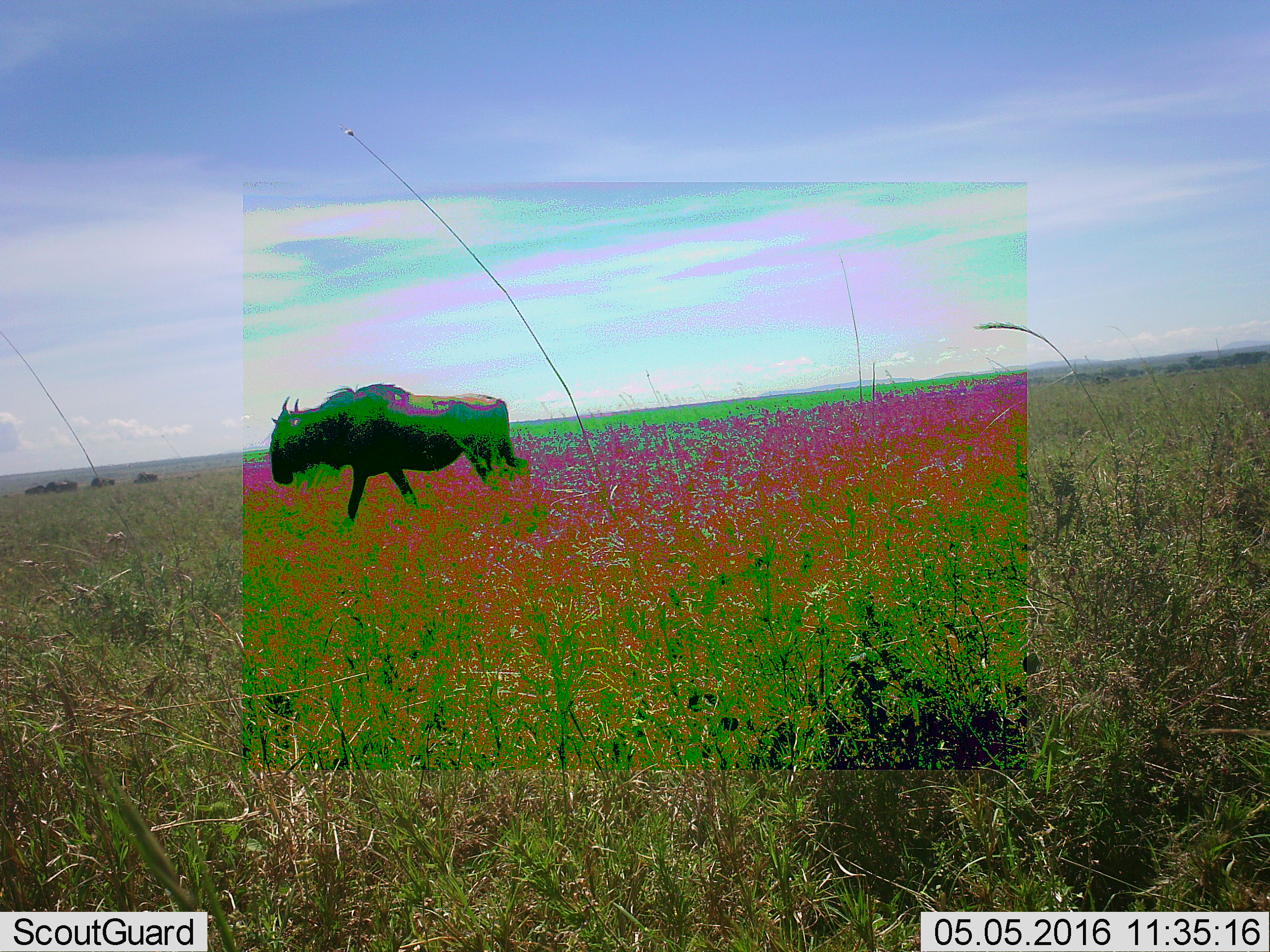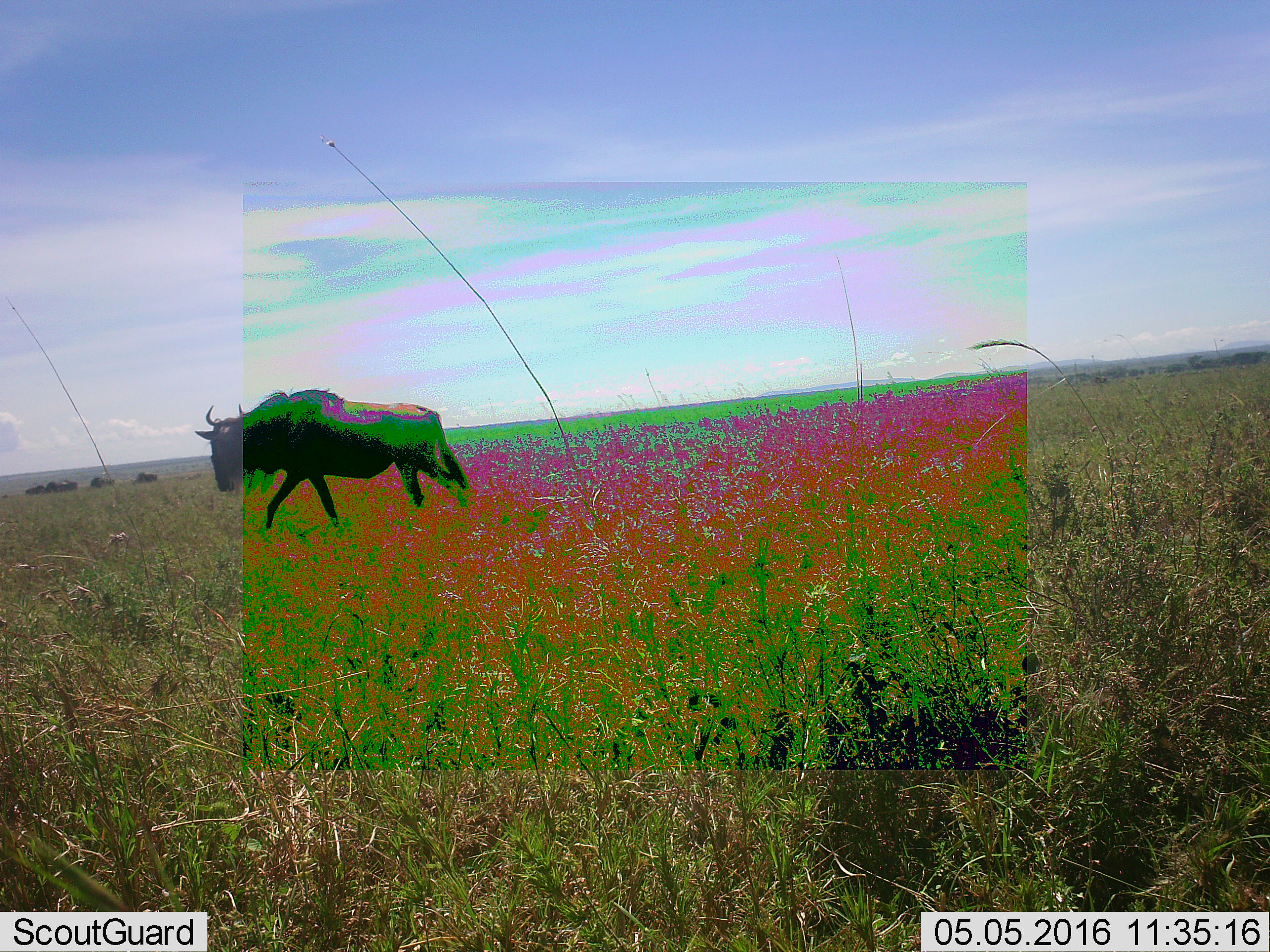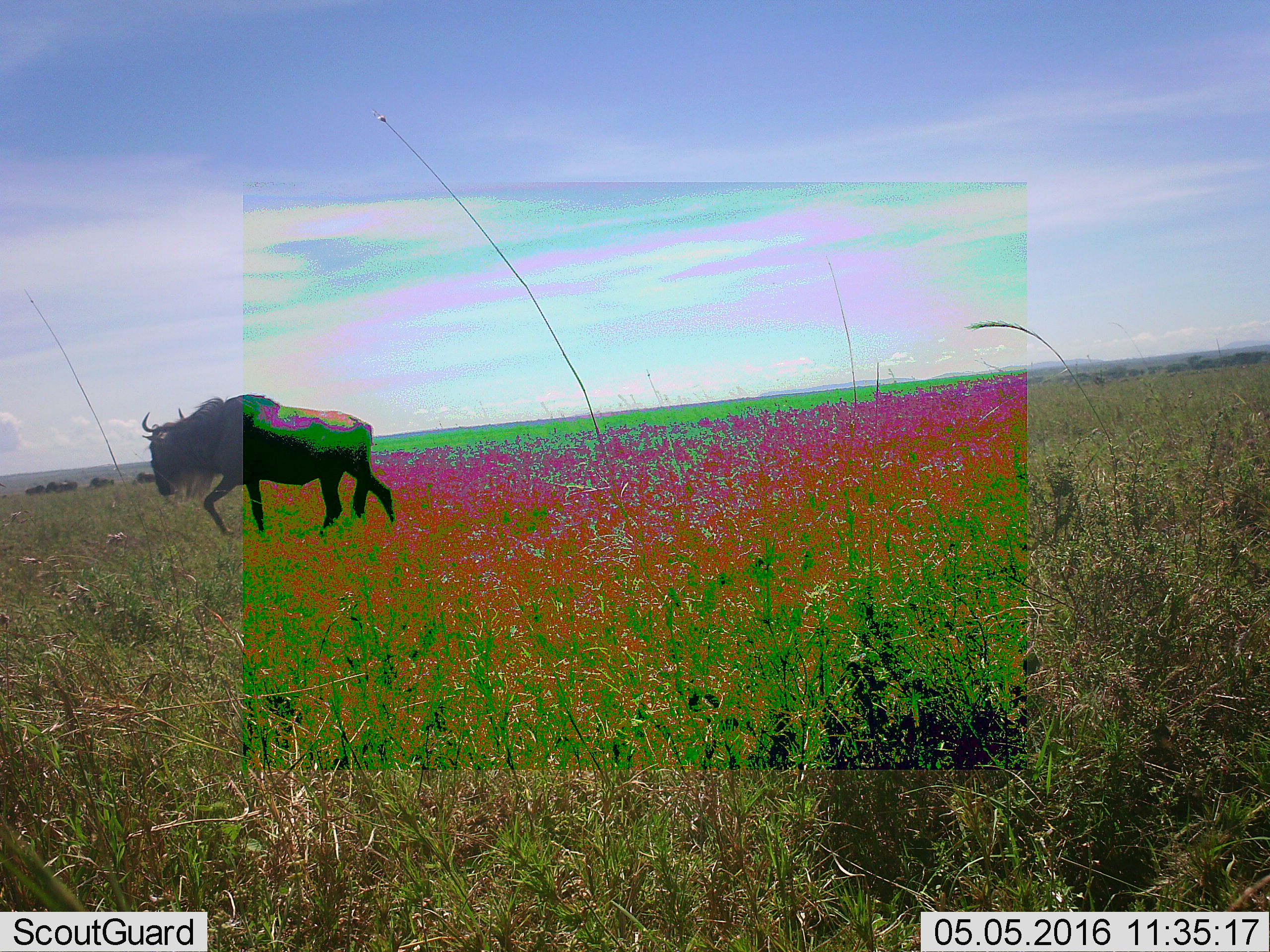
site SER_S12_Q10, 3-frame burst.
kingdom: Animalia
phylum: Chordata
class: Mammalia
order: Artiodactyla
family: Bovidae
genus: Connochaetes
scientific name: Connochaetes taurinus taurinus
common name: blue wildebeest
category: wildebeestblue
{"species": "wildebeestblue (blue wildebeest) (Connochaetes taurinus taurinus)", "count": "7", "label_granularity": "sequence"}